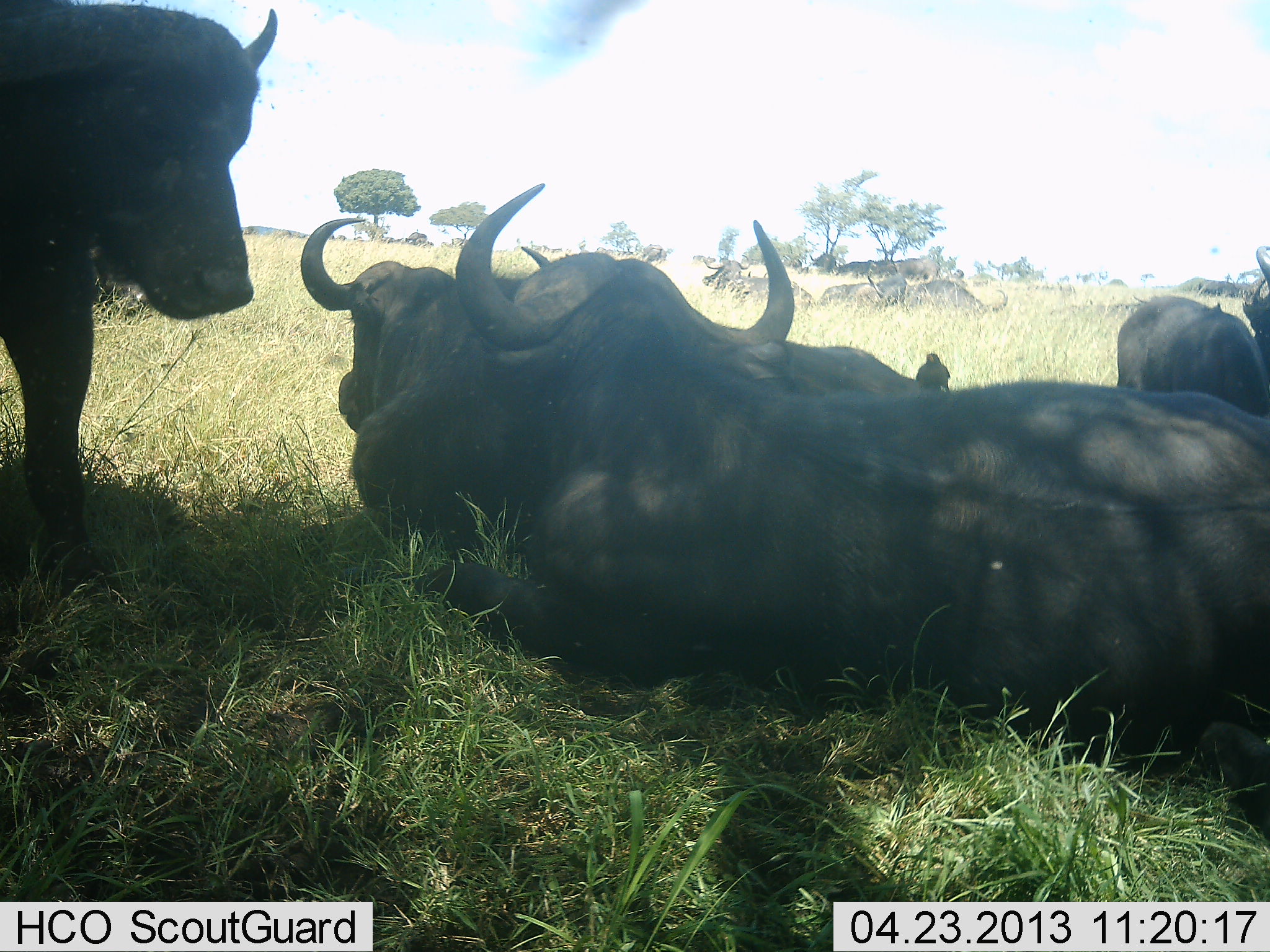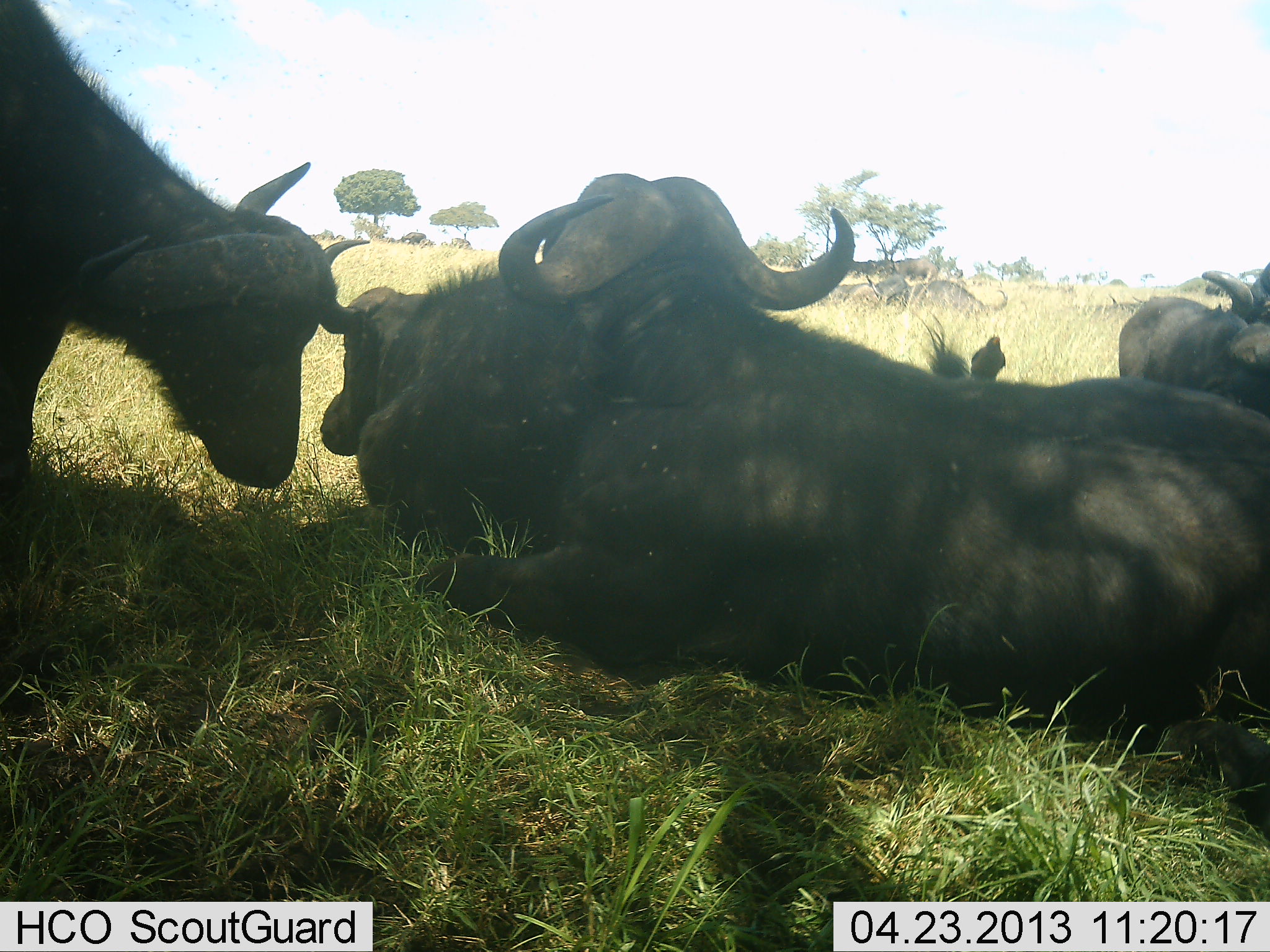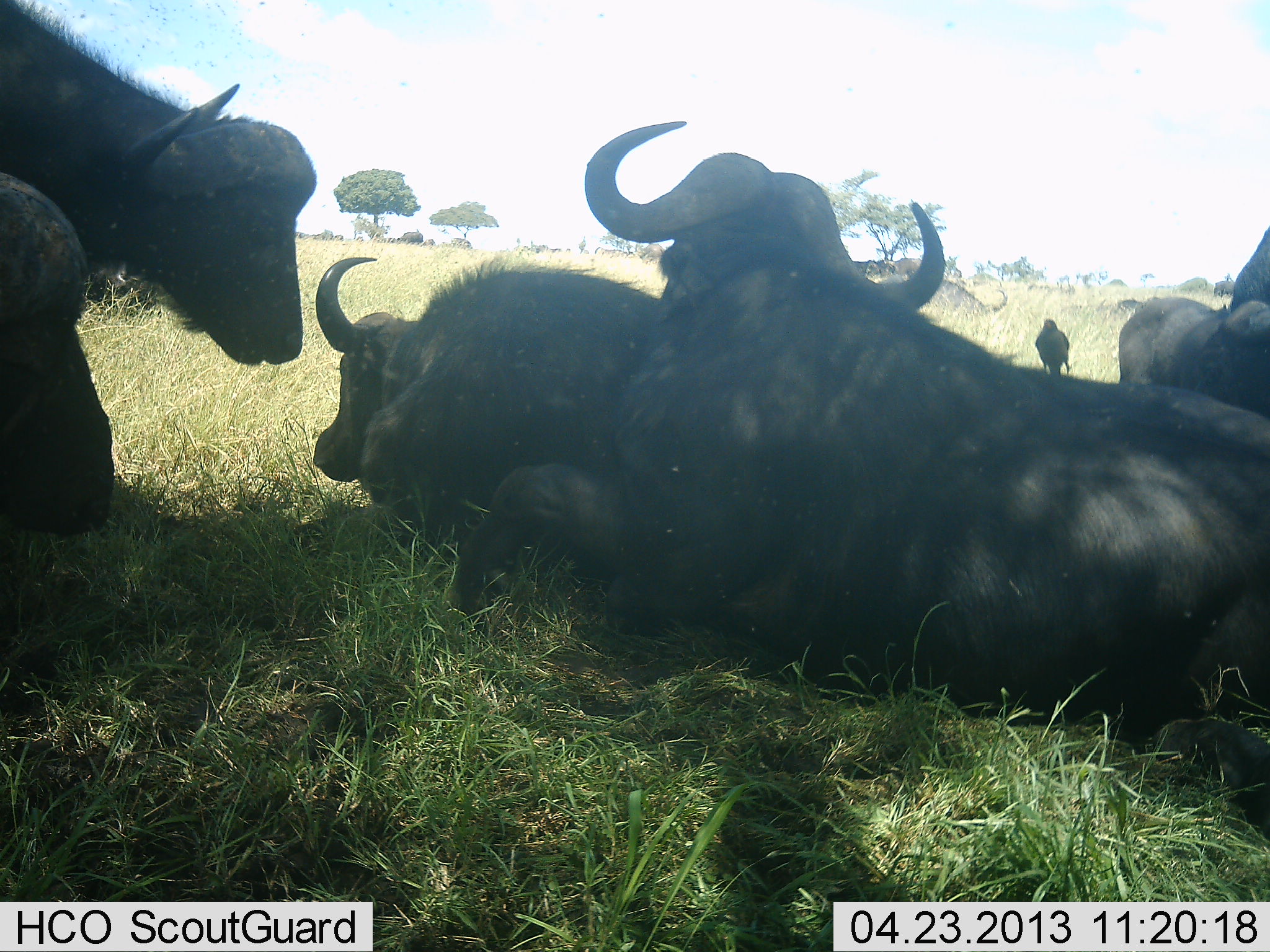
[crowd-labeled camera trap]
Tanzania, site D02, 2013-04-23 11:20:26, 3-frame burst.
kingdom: Animalia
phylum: Chordata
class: Mammalia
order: Artiodactyla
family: Bovidae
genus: Syncerus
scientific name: Syncerus caffer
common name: cape buffalo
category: buffalo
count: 6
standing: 71%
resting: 100%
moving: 12%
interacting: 17%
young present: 8%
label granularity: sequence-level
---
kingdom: Animalia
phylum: Chordata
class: Aves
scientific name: Aves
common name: bird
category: otherbird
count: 1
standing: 73%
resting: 13%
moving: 7%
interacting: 20%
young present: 0%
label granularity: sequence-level